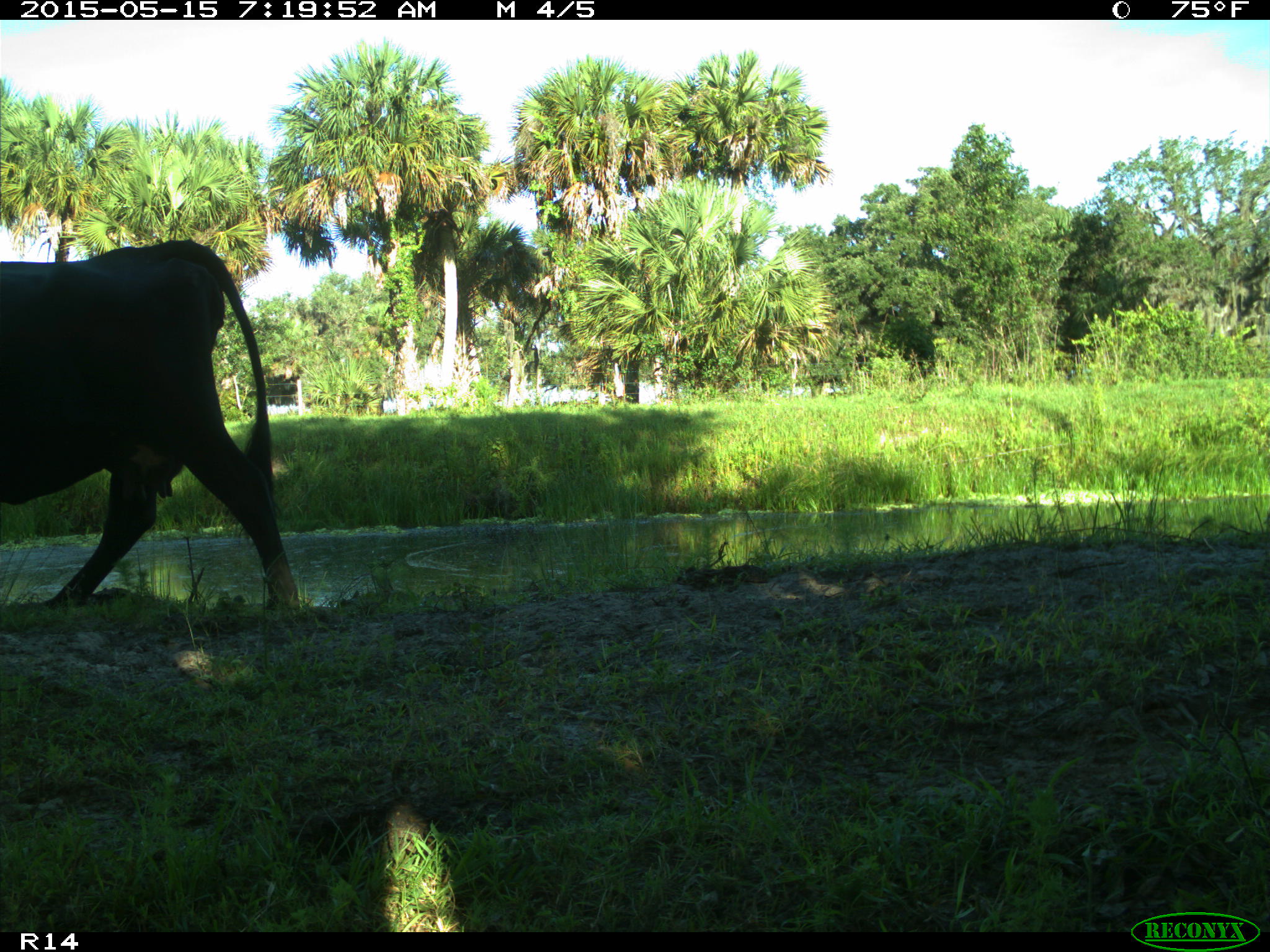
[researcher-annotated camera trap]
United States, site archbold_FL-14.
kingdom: Animalia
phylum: Chordata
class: Mammalia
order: Artiodactyla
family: Bovidae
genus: Bos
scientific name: Bos taurus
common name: domestic cow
Bos taurus (domestic cow).